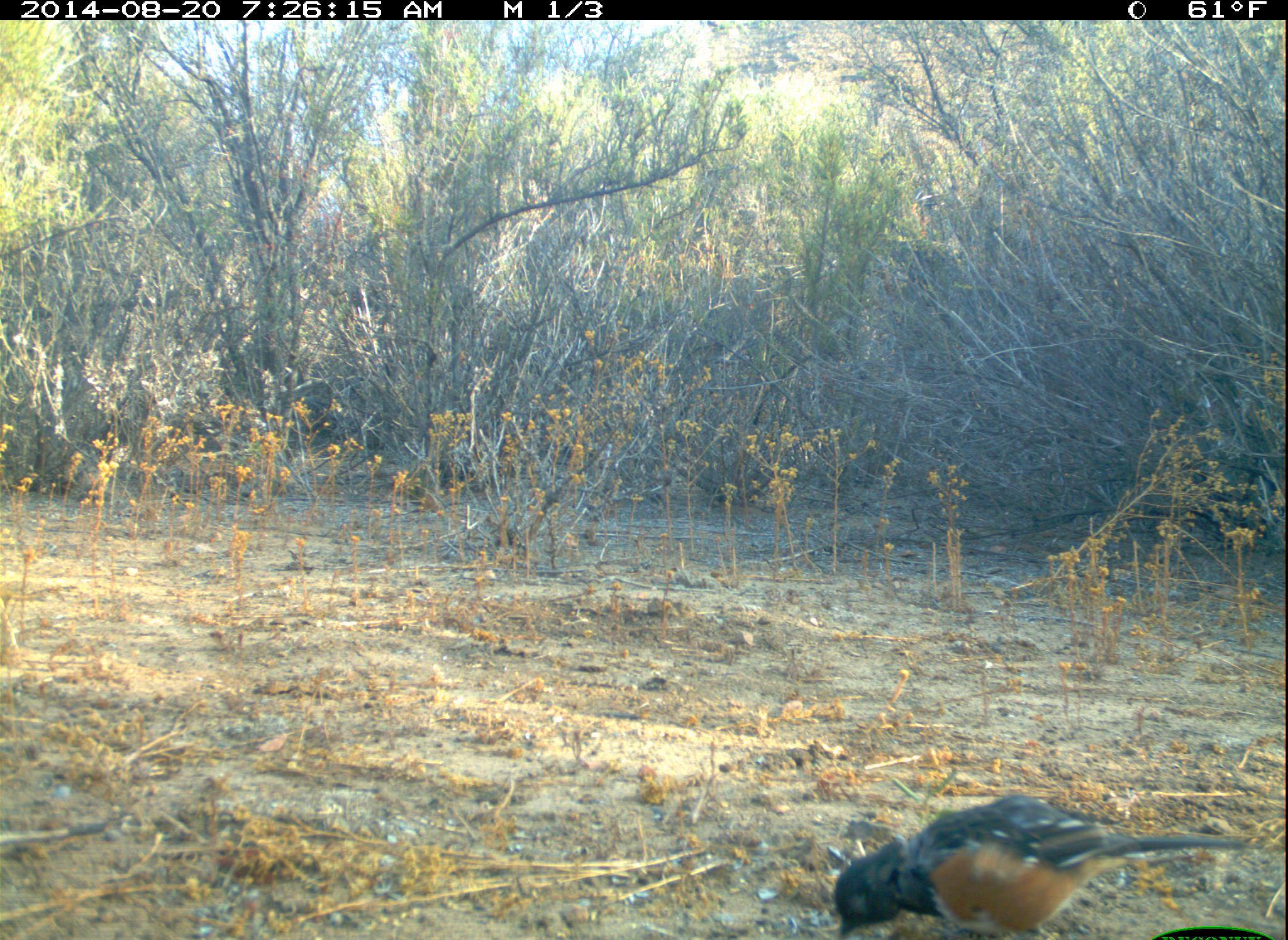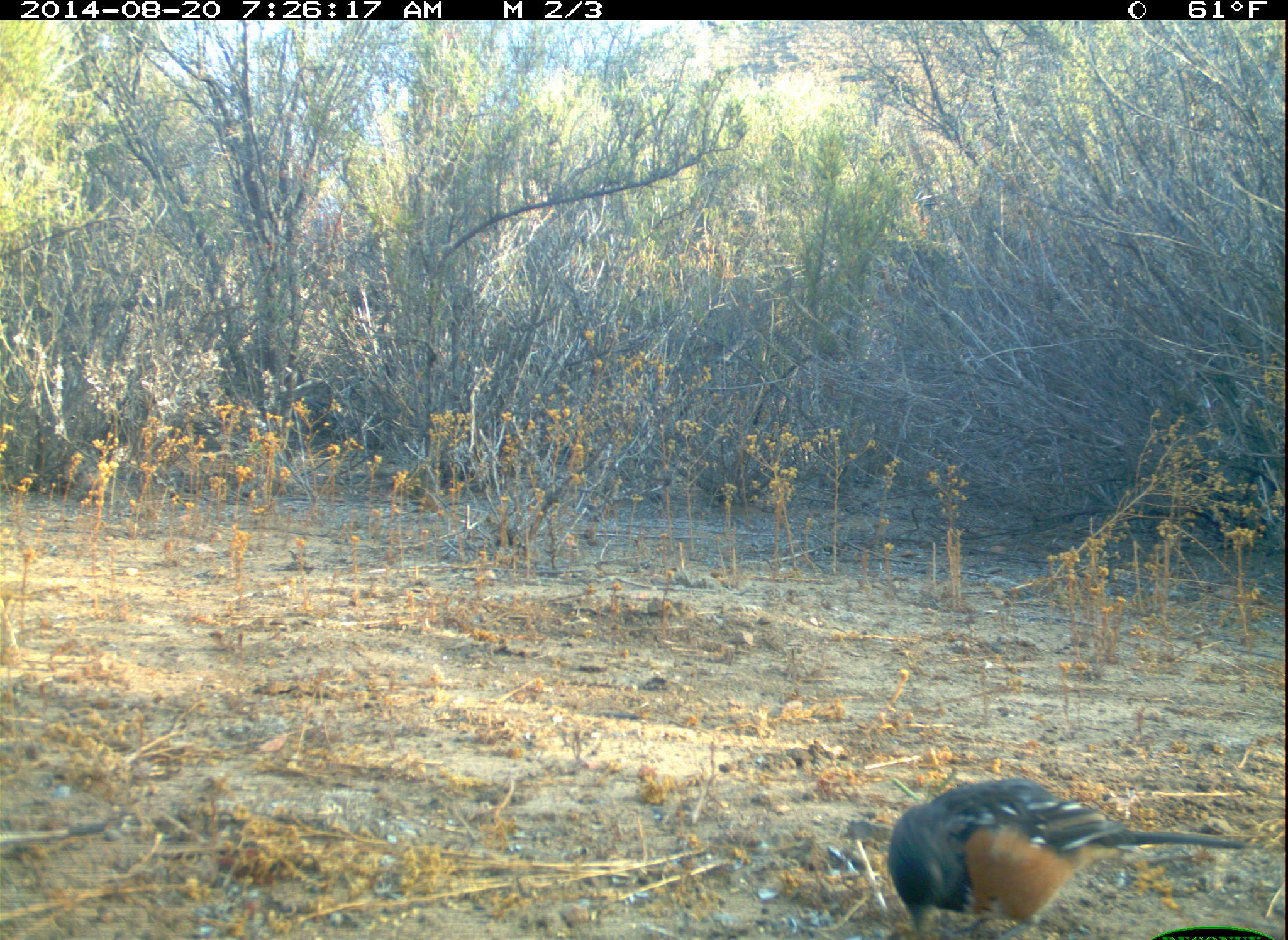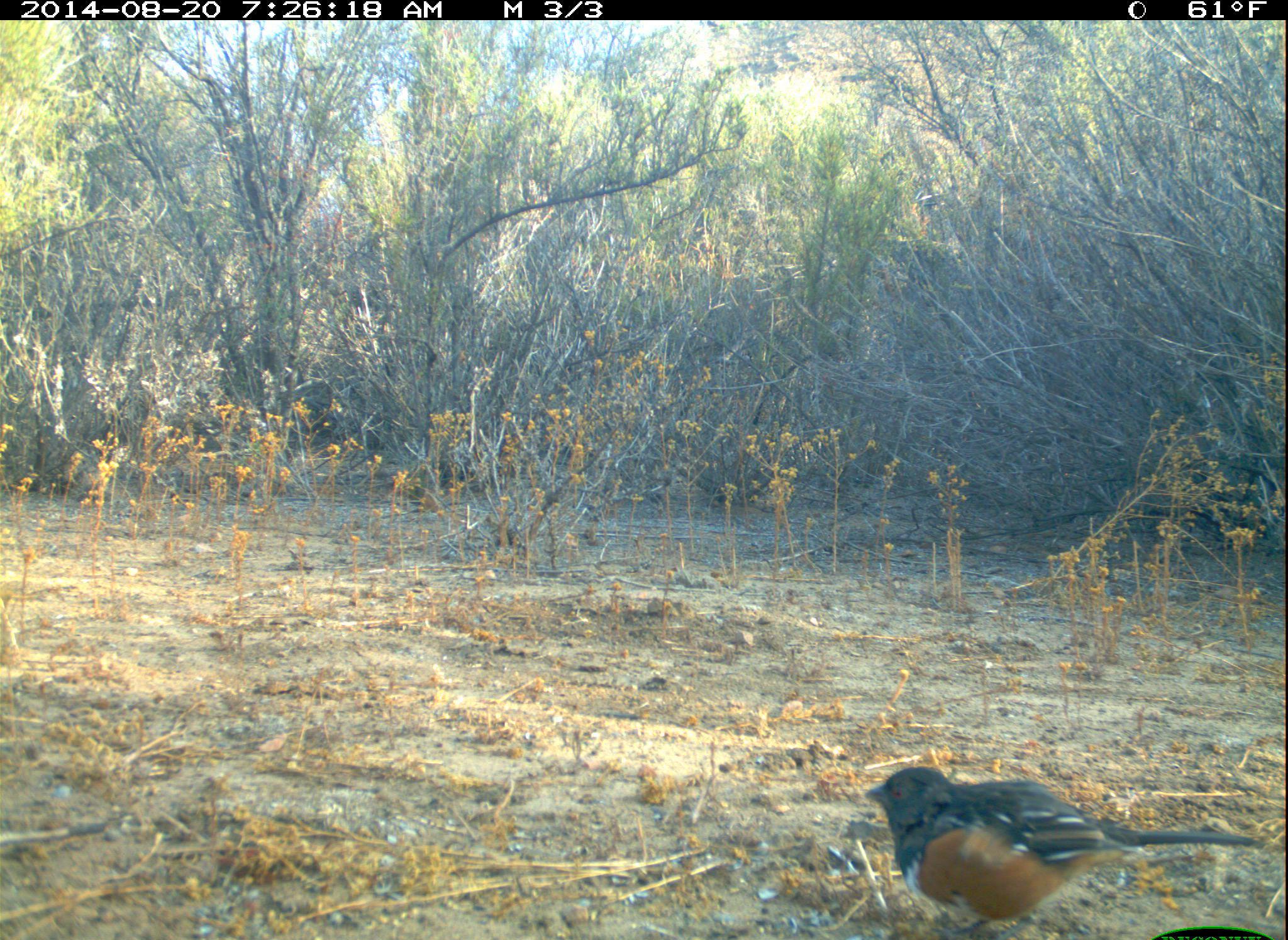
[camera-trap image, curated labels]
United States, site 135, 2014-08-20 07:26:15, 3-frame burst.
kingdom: Animalia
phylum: Chordata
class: Aves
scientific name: Aves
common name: bird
Bird (Aves).